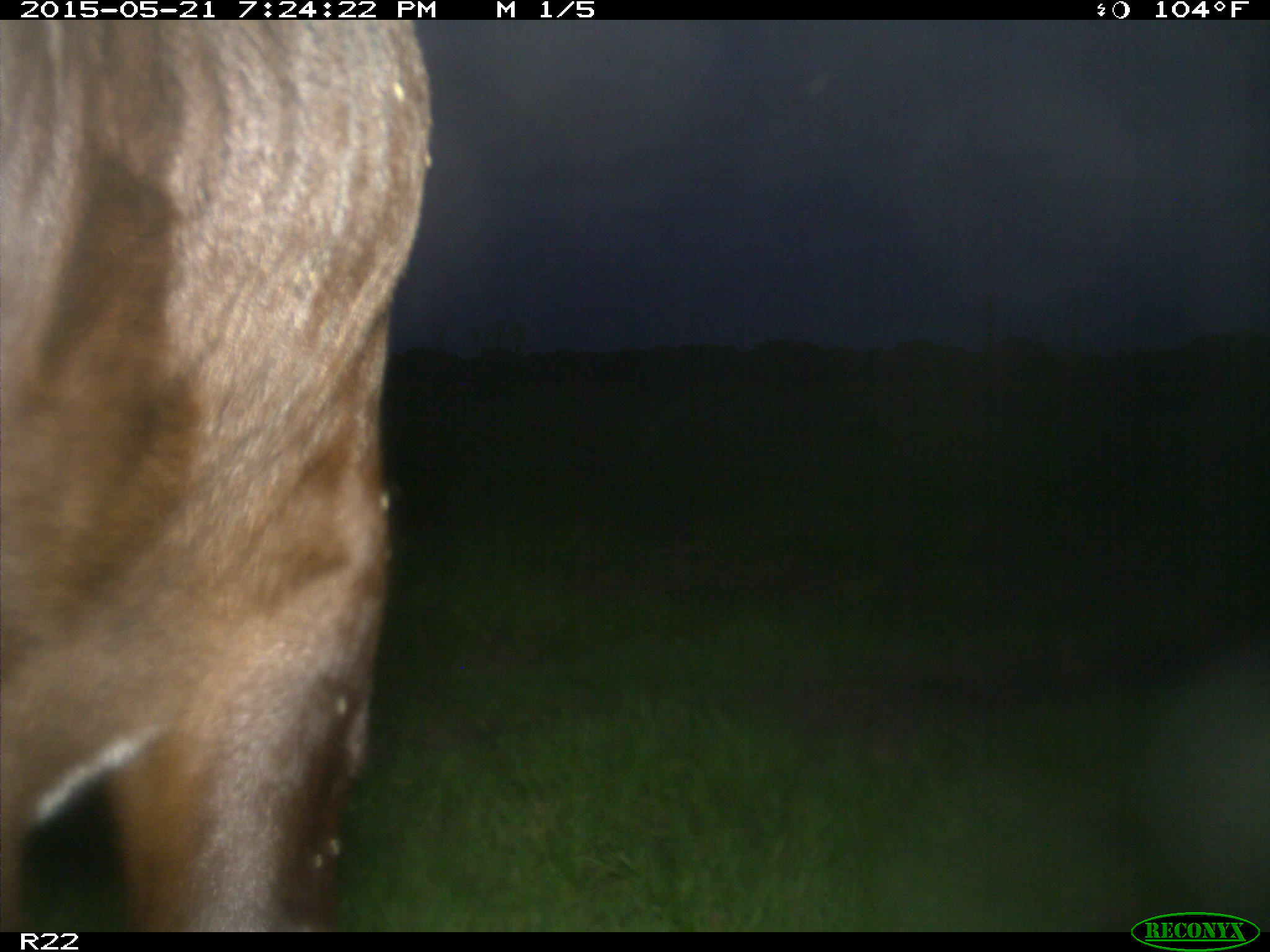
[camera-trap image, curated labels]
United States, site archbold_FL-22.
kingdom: Animalia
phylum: Chordata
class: Mammalia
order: Artiodactyla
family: Bovidae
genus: Bos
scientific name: Bos taurus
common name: domestic cow